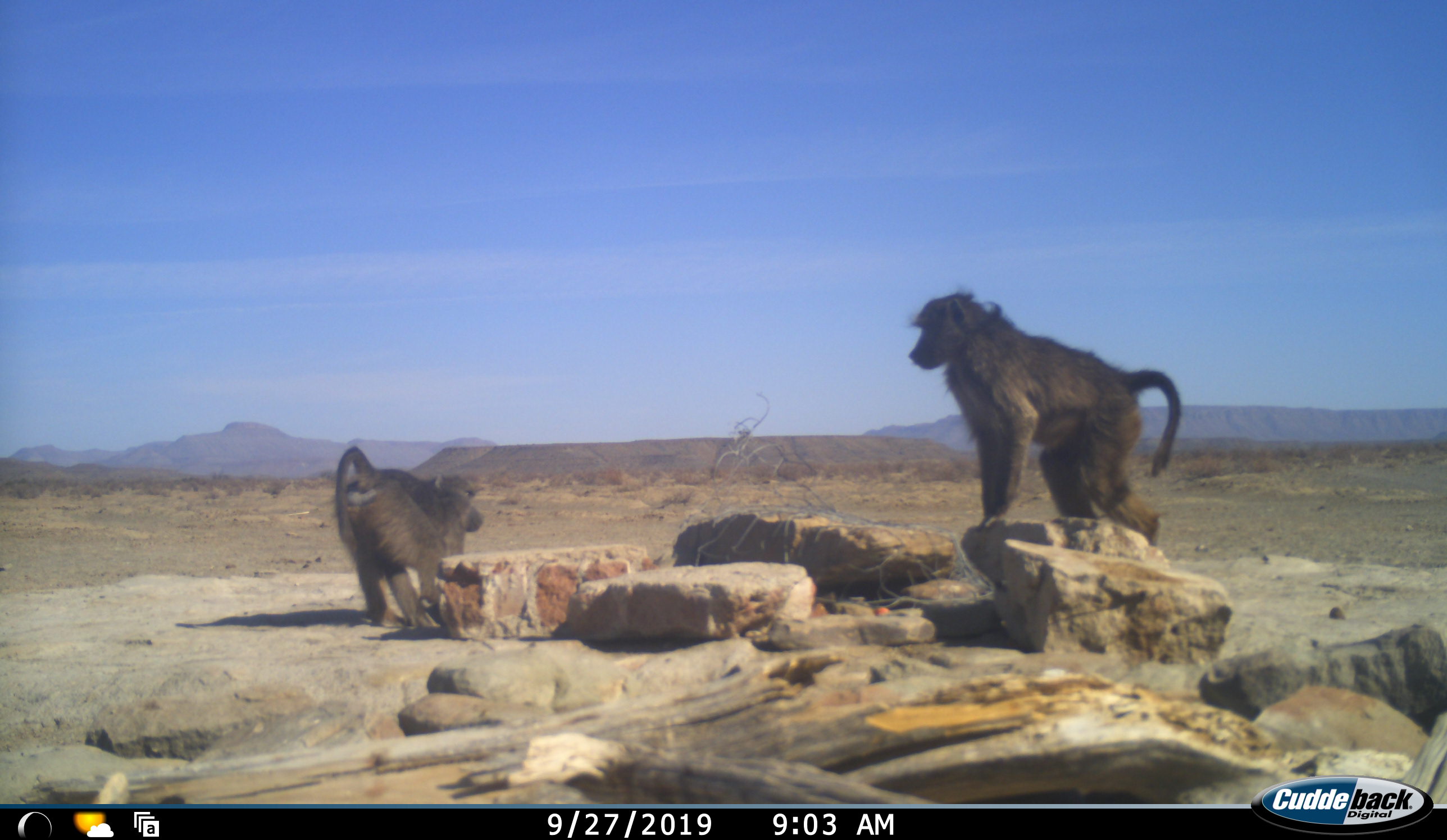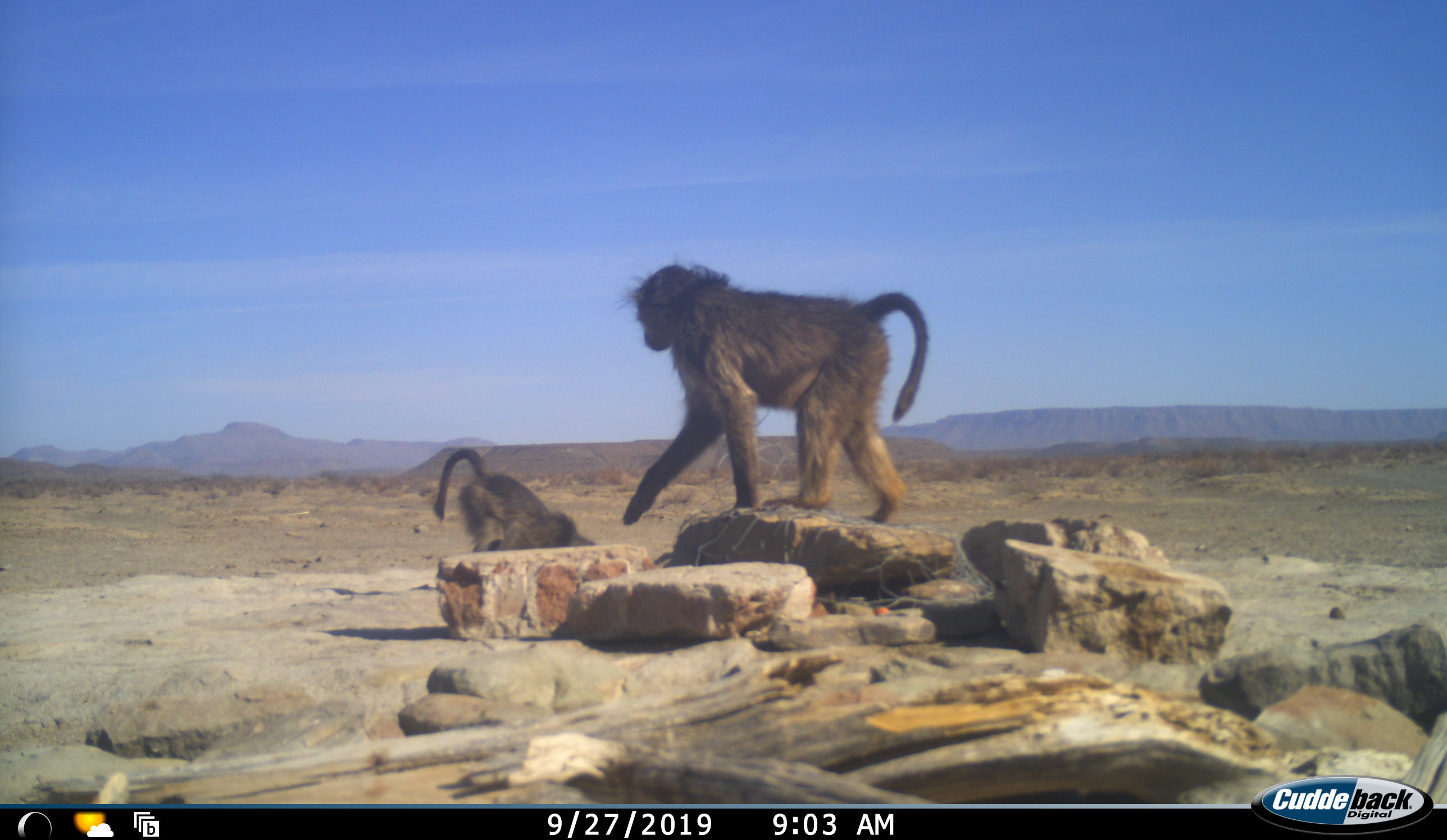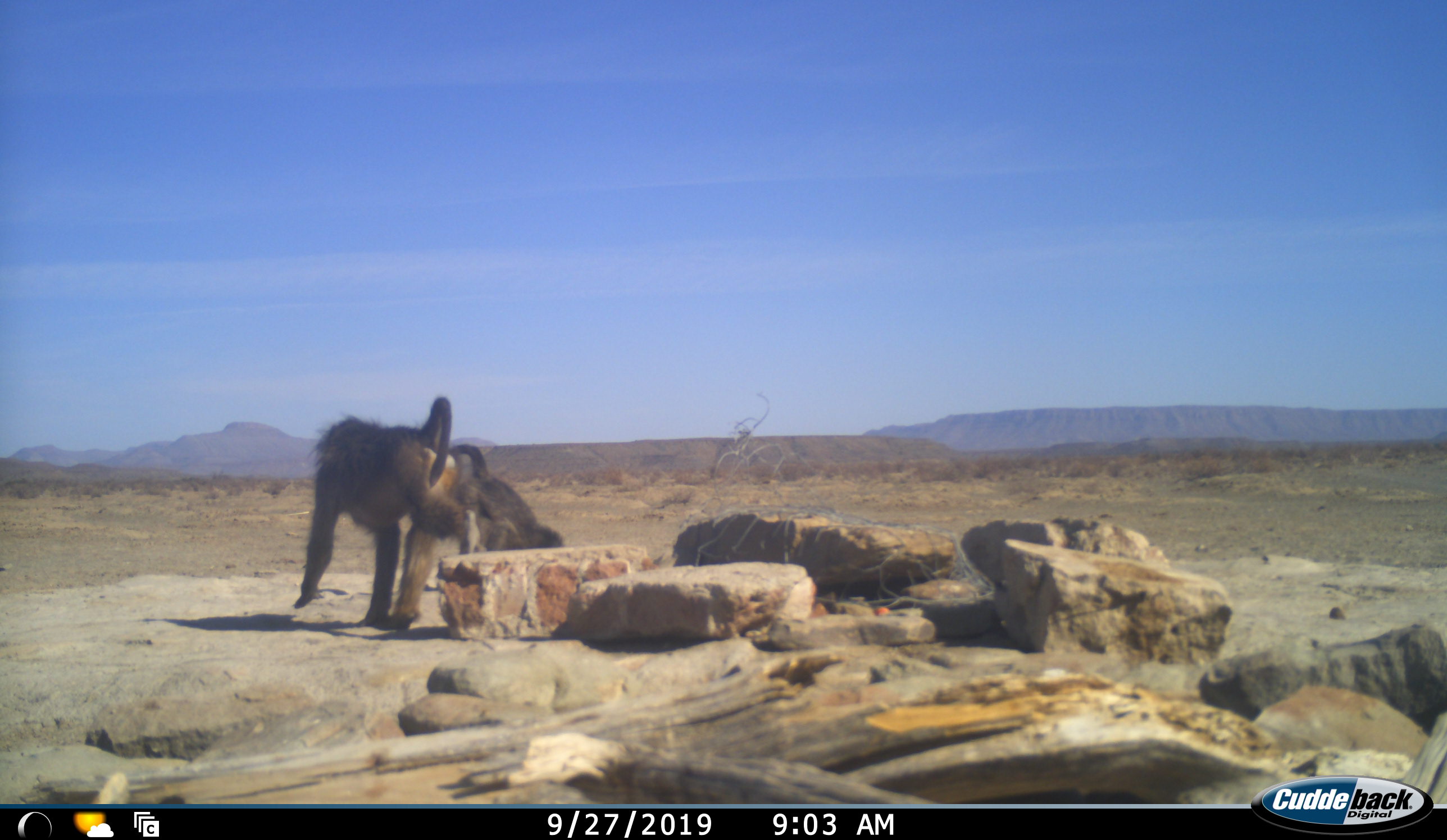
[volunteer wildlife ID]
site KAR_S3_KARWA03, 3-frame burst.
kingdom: Animalia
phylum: Chordata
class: Mammalia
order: Primates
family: Cercopithecidae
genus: Papio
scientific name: Papio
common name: baboon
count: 2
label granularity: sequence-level